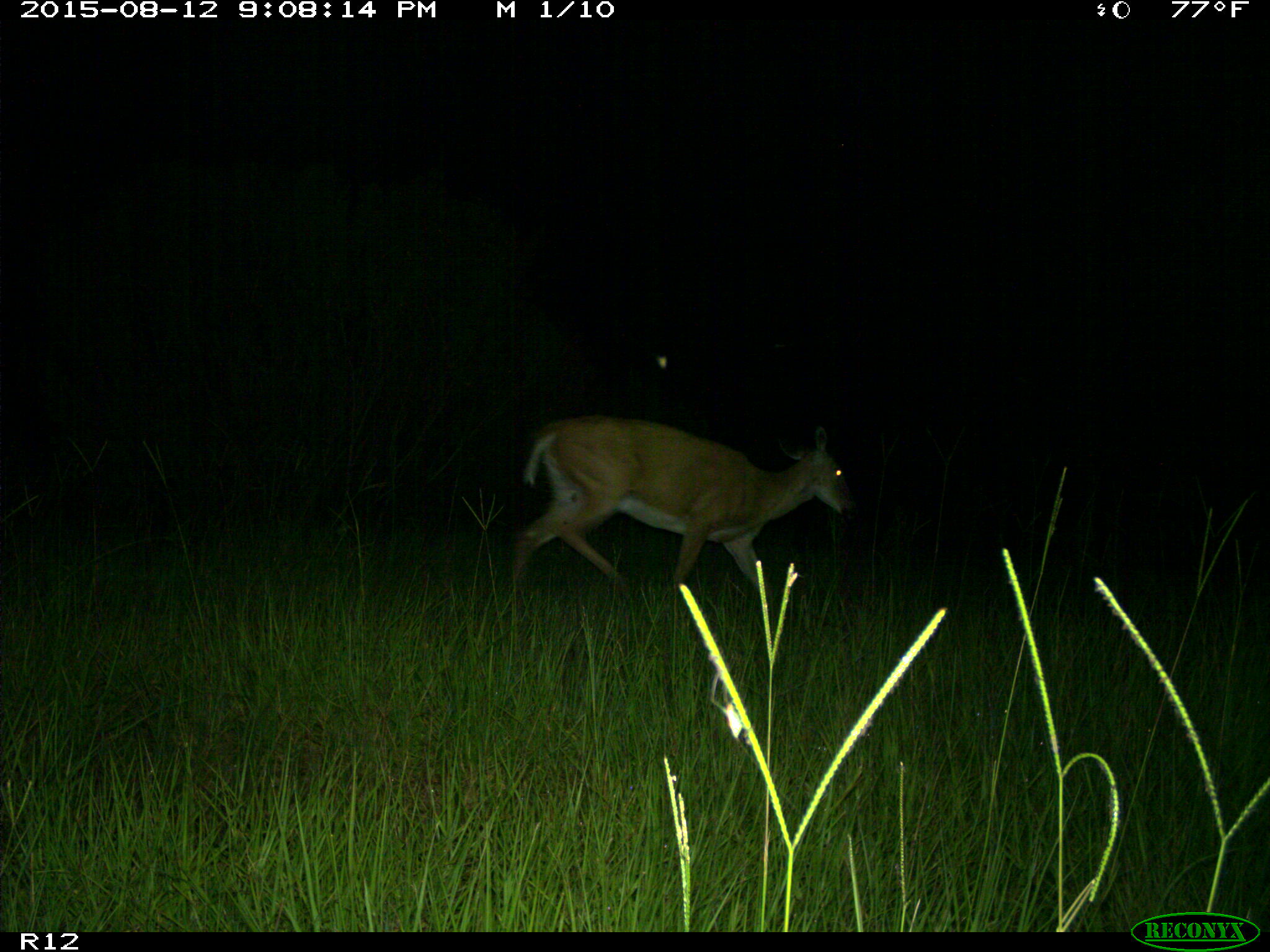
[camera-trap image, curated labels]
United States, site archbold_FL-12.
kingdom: Animalia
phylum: Chordata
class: Mammalia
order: Artiodactyla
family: Cervidae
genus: Odocoileus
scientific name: Odocoileus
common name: deer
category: unidentified deer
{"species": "unidentified deer (deer) (Odocoileus)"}